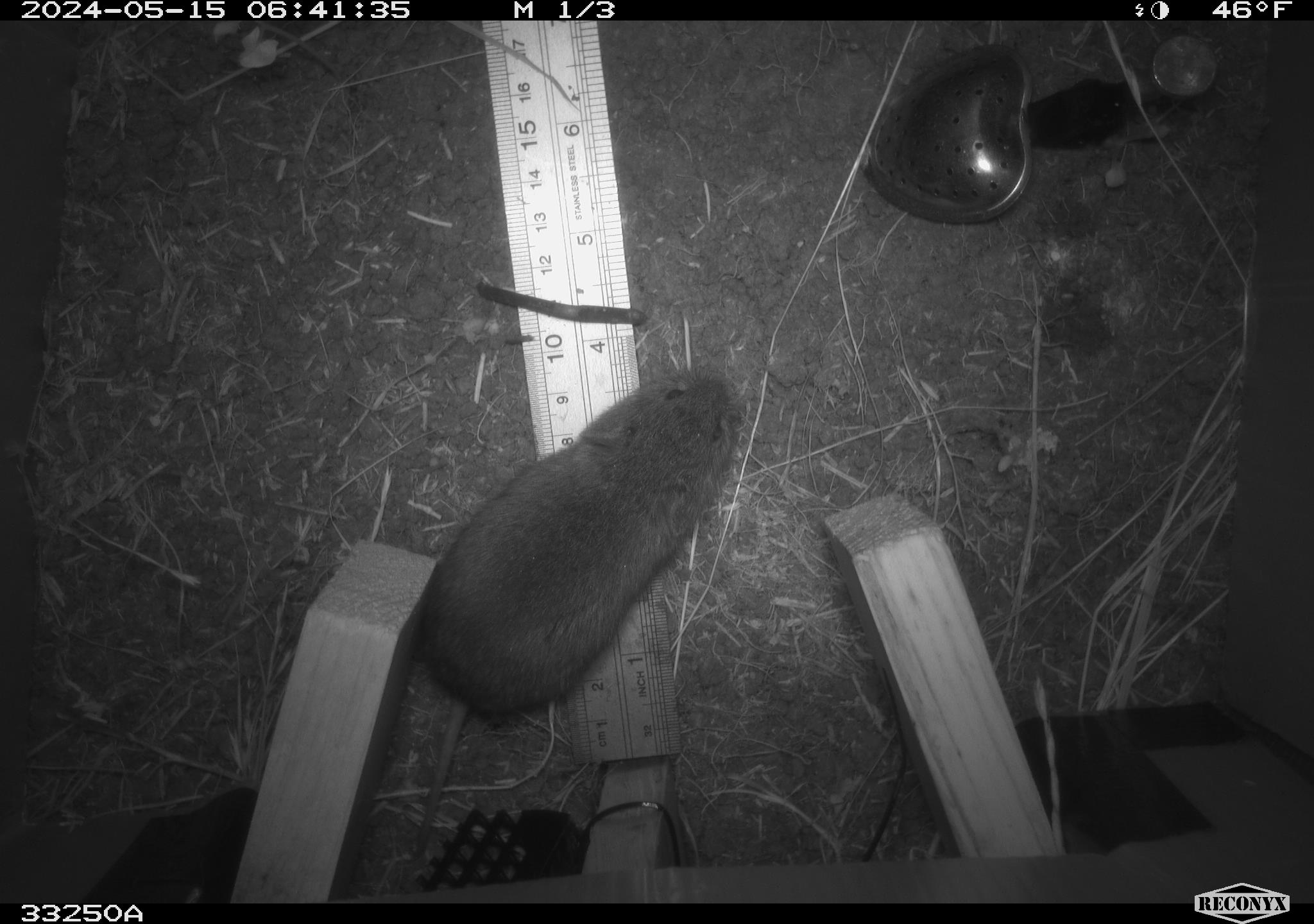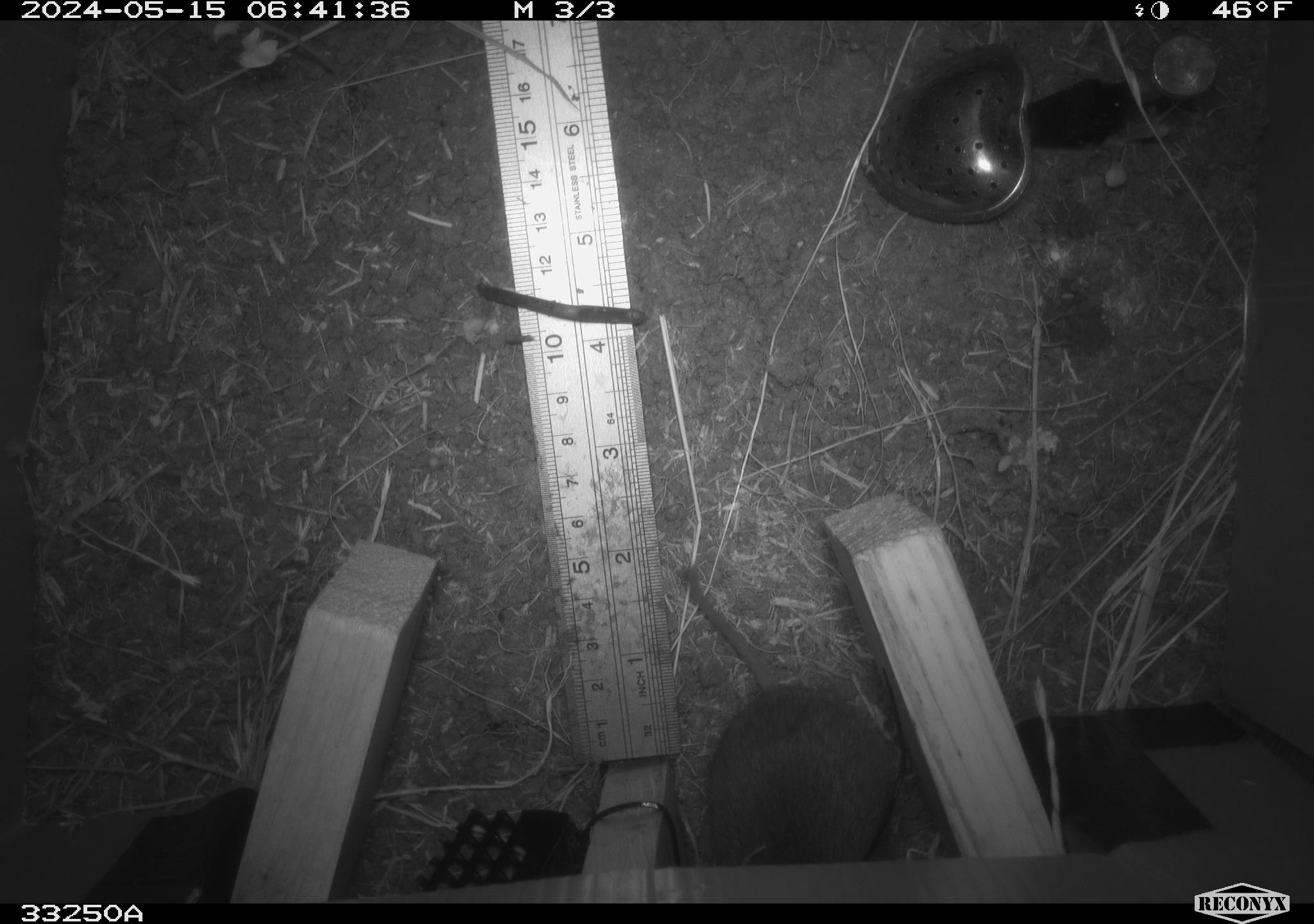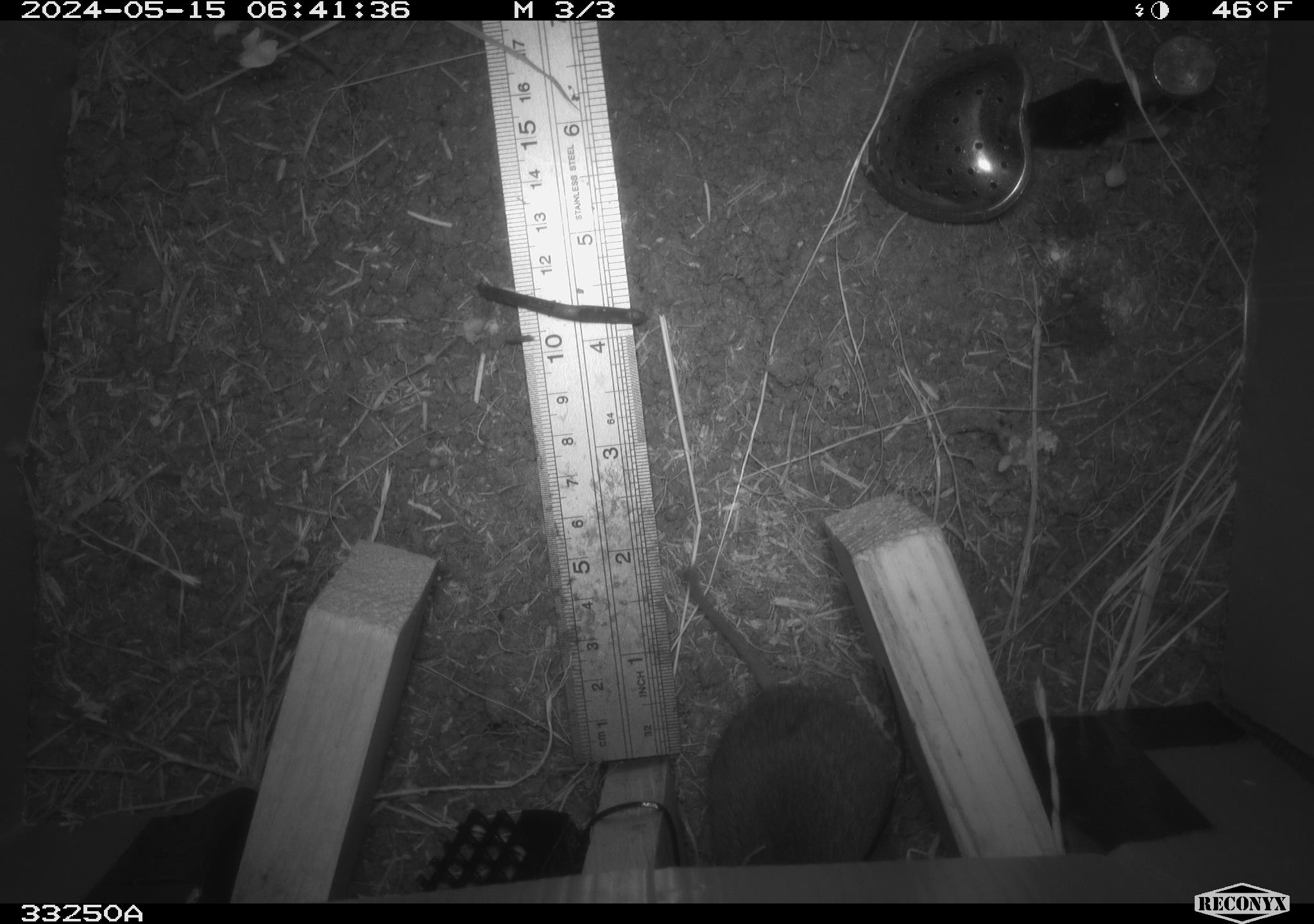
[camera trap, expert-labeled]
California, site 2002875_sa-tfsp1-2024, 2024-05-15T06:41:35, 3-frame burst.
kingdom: Animalia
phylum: Chordata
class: Mammalia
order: Rodentia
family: Cricetidae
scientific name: Arvicolinae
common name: voles, lemmings, and muskrats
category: arvicolinae subfamily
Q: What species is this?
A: Arvicolinae subfamily (voles, lemmings, and muskrats) (Arvicolinae).